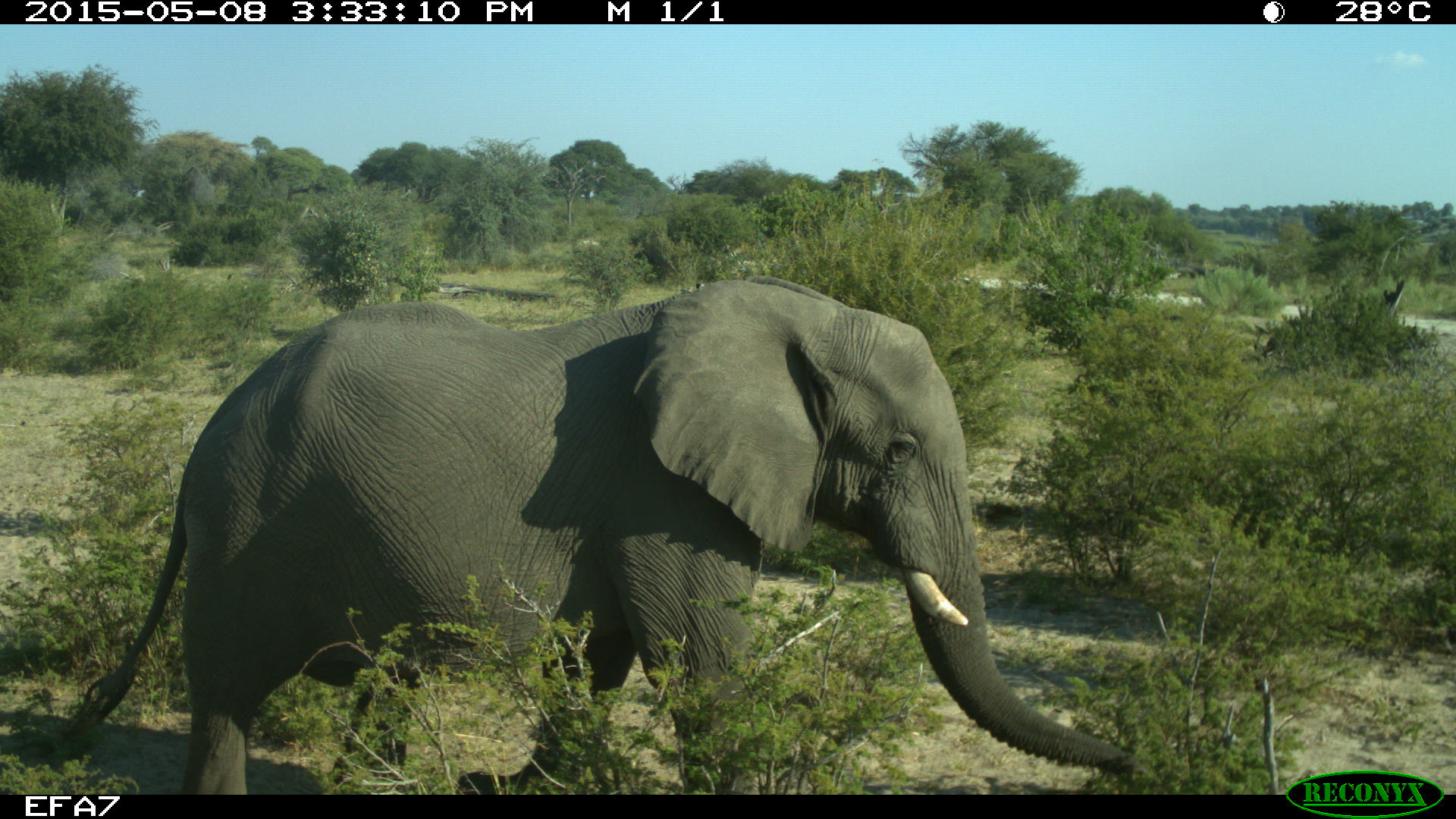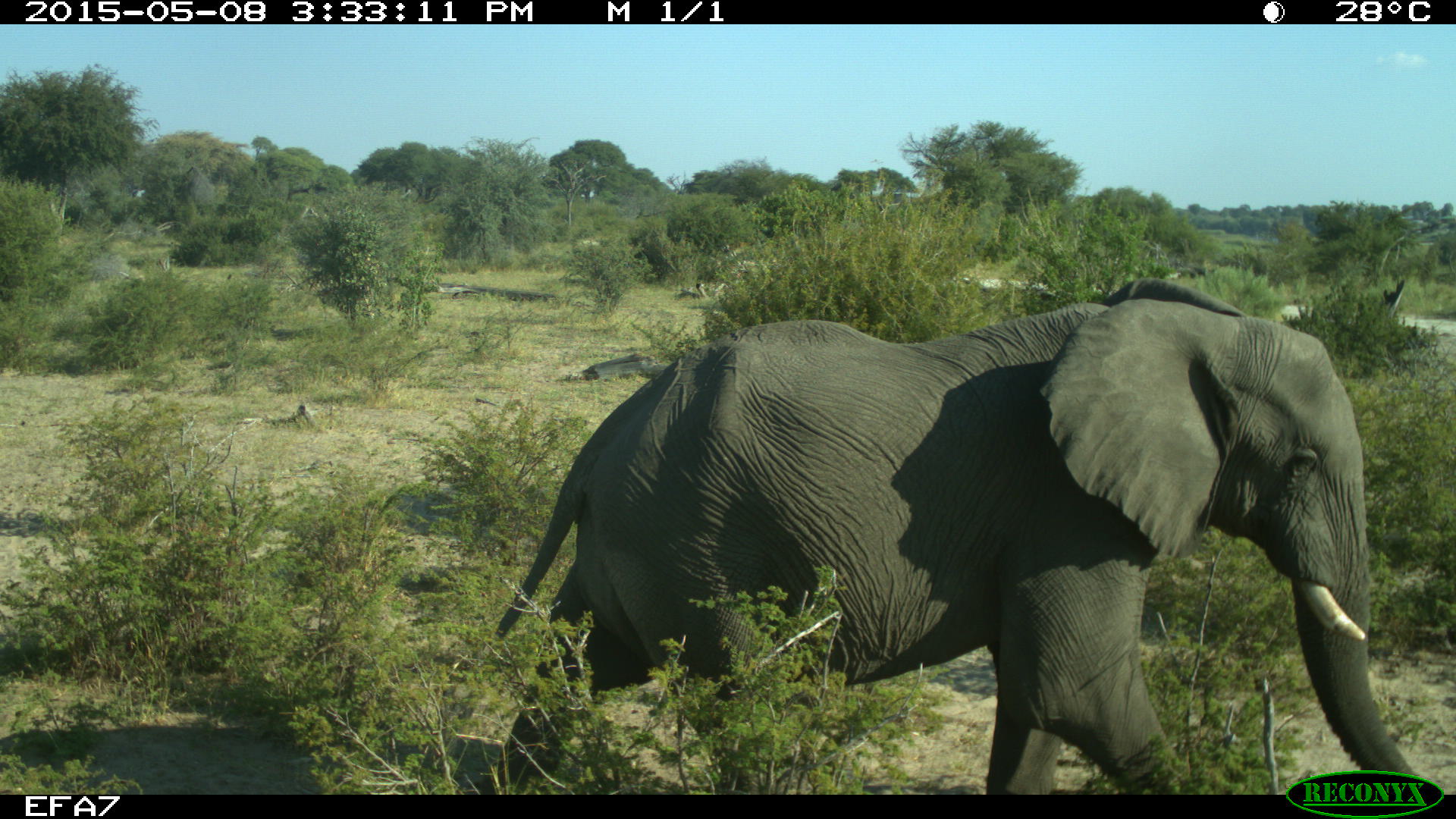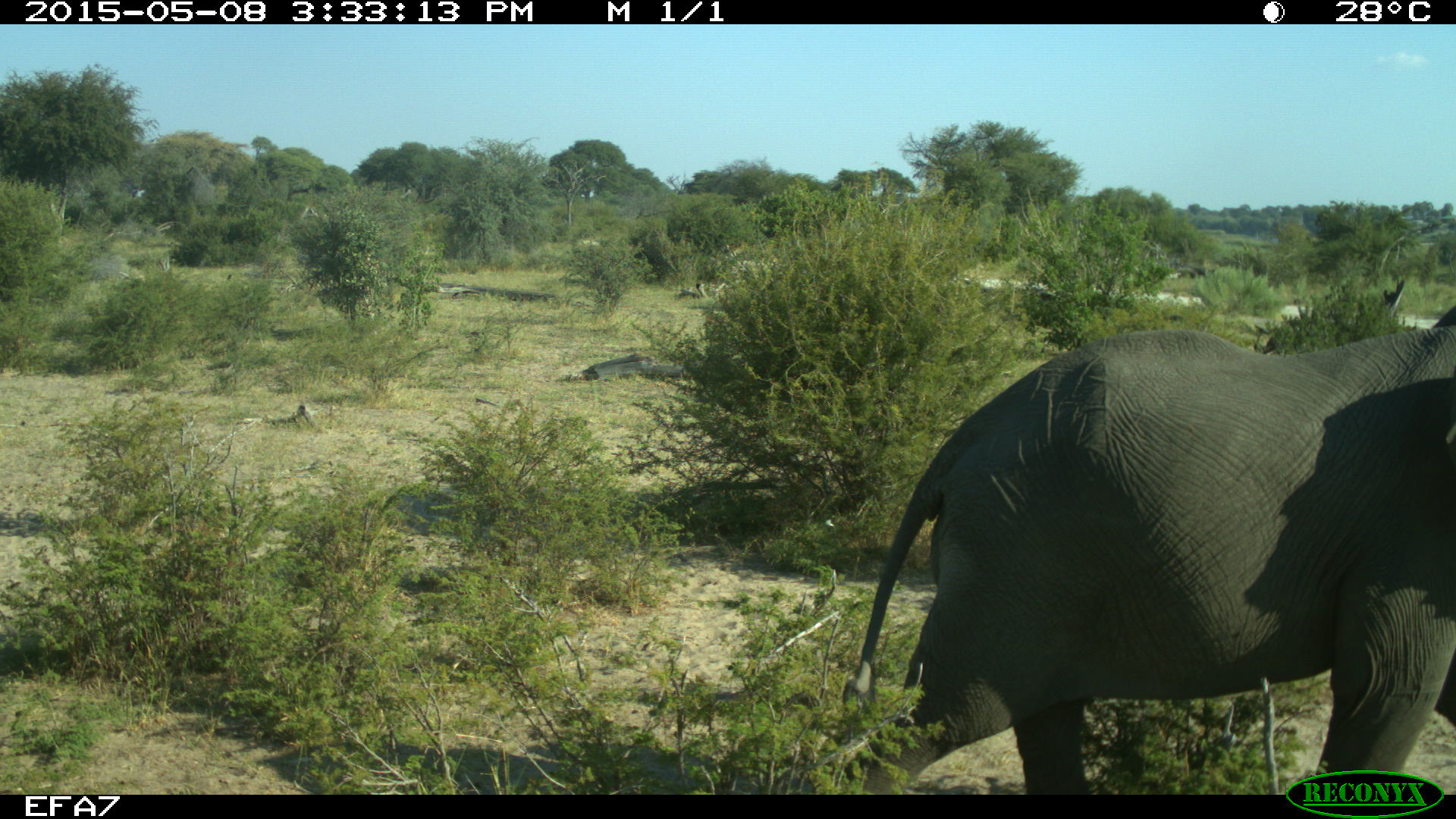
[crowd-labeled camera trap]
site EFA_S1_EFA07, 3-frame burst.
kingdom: Animalia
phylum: Chordata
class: Mammalia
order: Proboscidea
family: Elephantidae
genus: Loxodonta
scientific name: Loxodonta africana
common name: african bush elephant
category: elephant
Elephant (african bush elephant) (Loxodonta africana), count 1. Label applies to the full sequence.